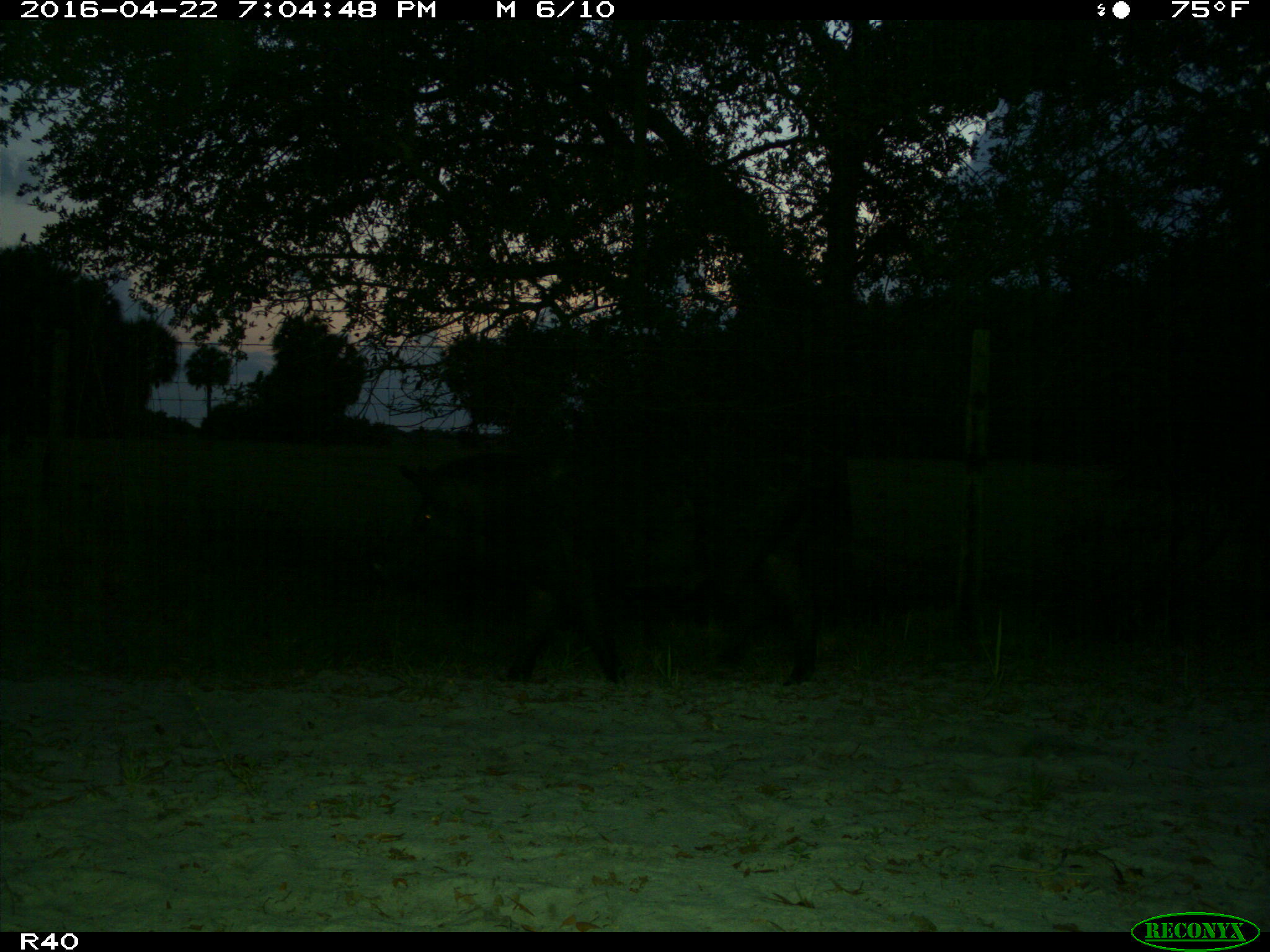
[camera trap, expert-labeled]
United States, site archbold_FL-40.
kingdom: Animalia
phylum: Chordata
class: Mammalia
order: Artiodactyla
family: Suidae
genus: Sus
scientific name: Sus scrofa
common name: wild boar